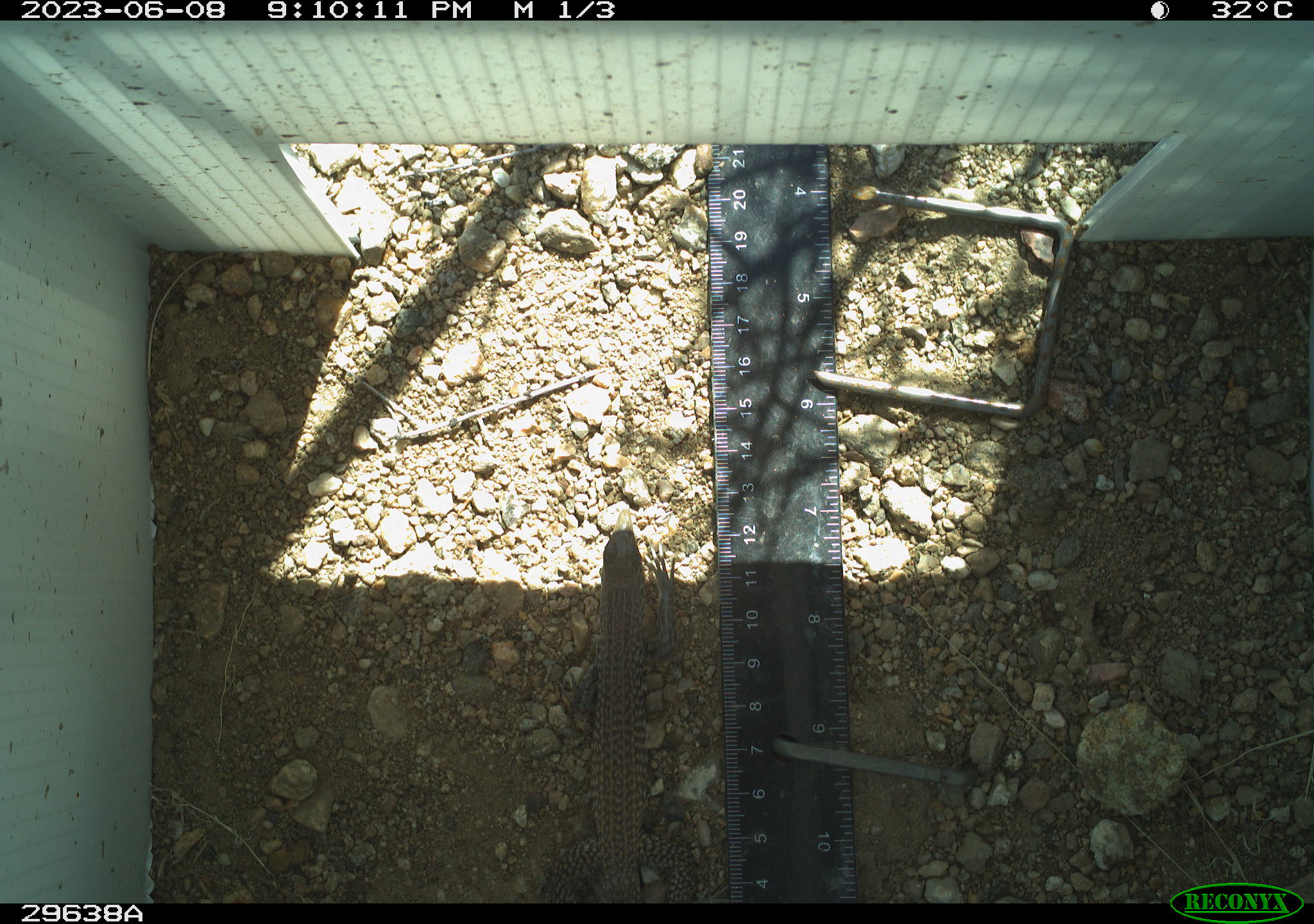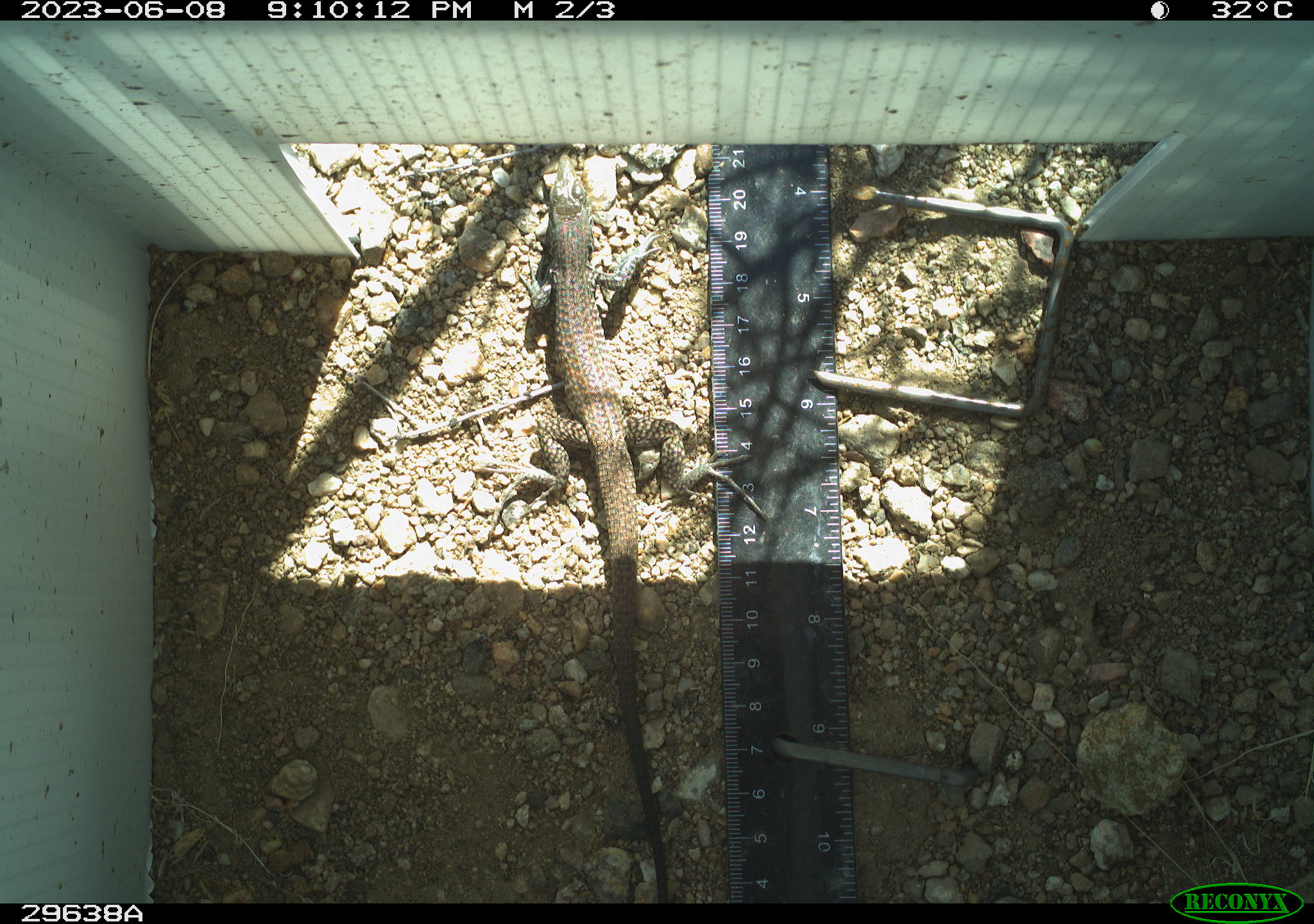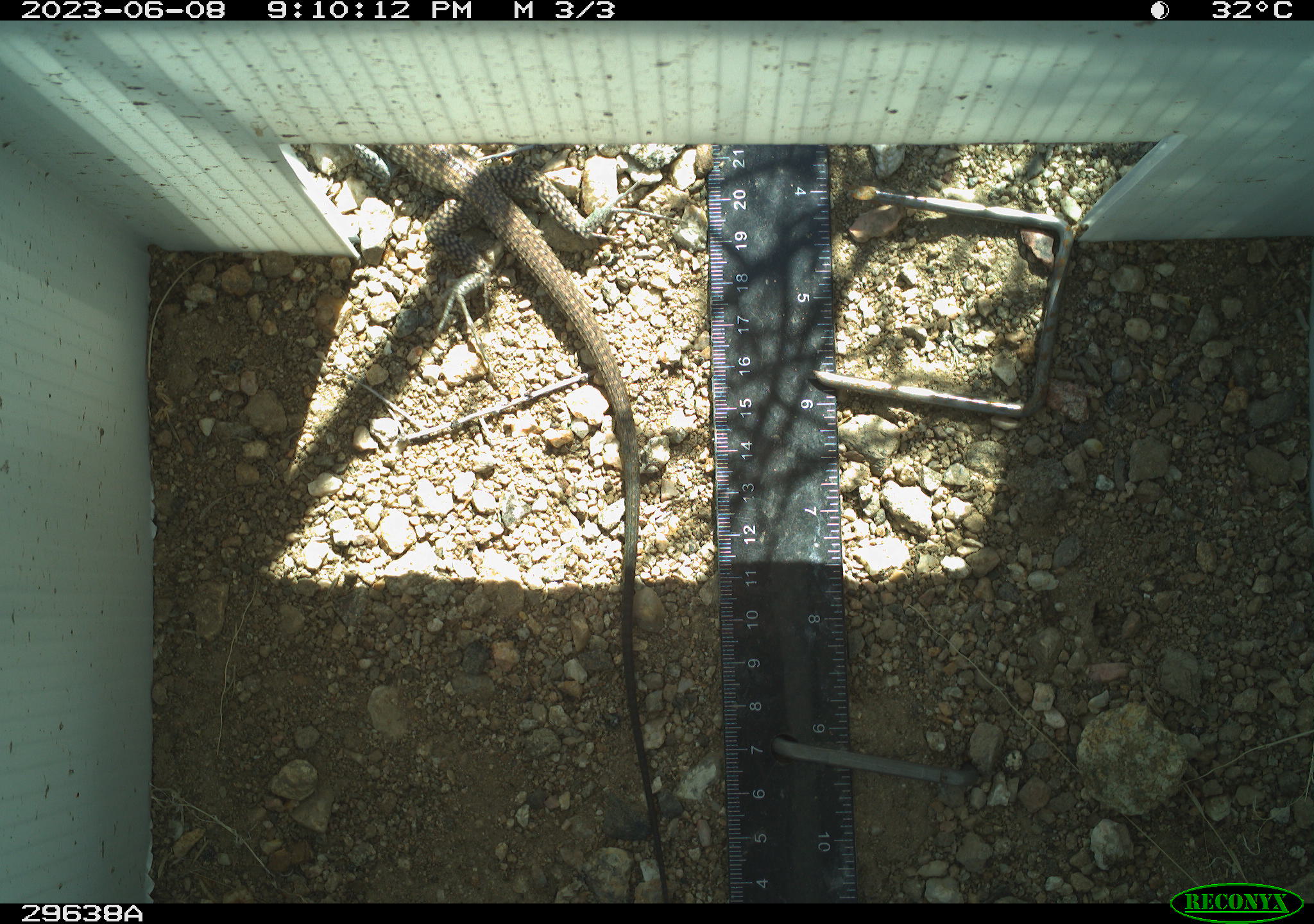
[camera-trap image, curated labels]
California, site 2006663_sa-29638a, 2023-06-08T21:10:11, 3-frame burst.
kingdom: Animalia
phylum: Chordata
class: Reptilia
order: Squamata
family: Teiidae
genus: Aspidoscelis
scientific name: Aspidoscelis tigris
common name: western whiptail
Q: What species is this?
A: Western whiptail (Aspidoscelis tigris).